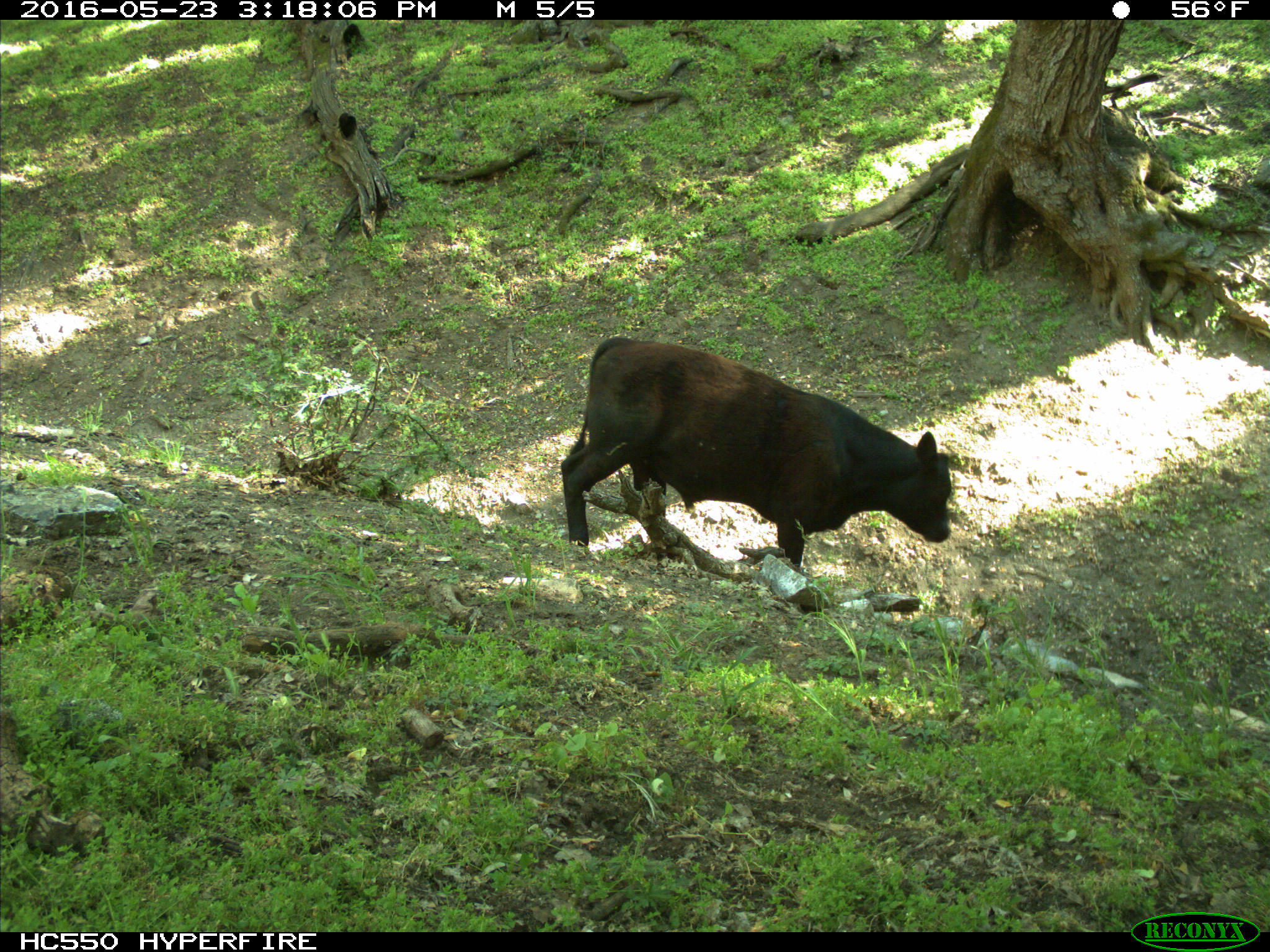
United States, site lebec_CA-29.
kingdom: Animalia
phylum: Chordata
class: Mammalia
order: Artiodactyla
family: Bovidae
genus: Bos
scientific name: Bos taurus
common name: domestic cow